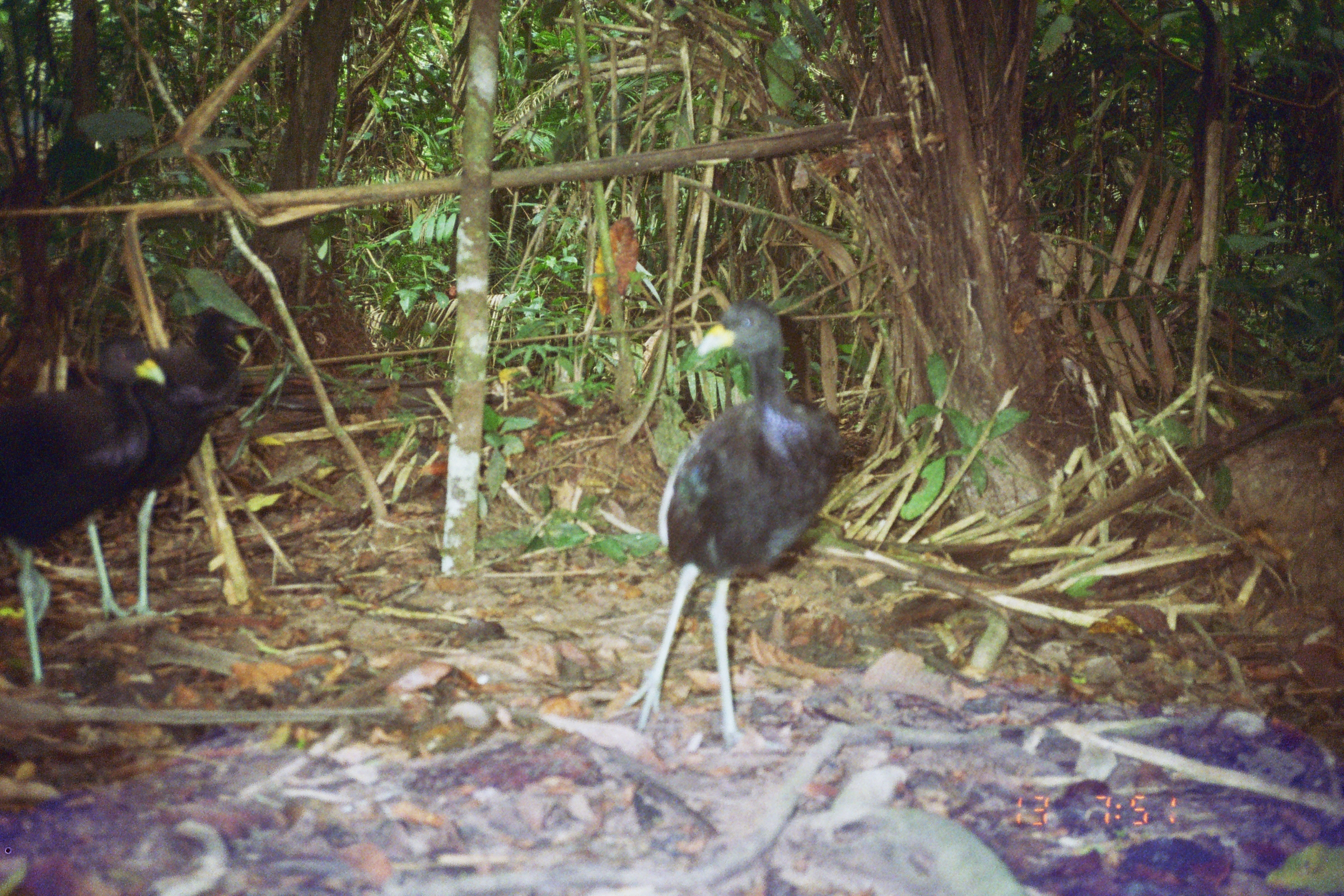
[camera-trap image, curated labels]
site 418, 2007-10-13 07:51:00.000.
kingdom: Animalia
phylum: Chordata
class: Aves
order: Gruiformes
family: Psophiidae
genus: Psophia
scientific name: Psophia leucoptera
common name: pale-winged trumpeter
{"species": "Psophia leucoptera (pale-winged trumpeter)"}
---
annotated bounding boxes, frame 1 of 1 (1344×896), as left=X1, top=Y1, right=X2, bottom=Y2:
psophia leucoptera: left=626, top=301, right=838, bottom=749; left=63, top=306, right=250, bottom=624; left=1, top=339, right=166, bottom=691